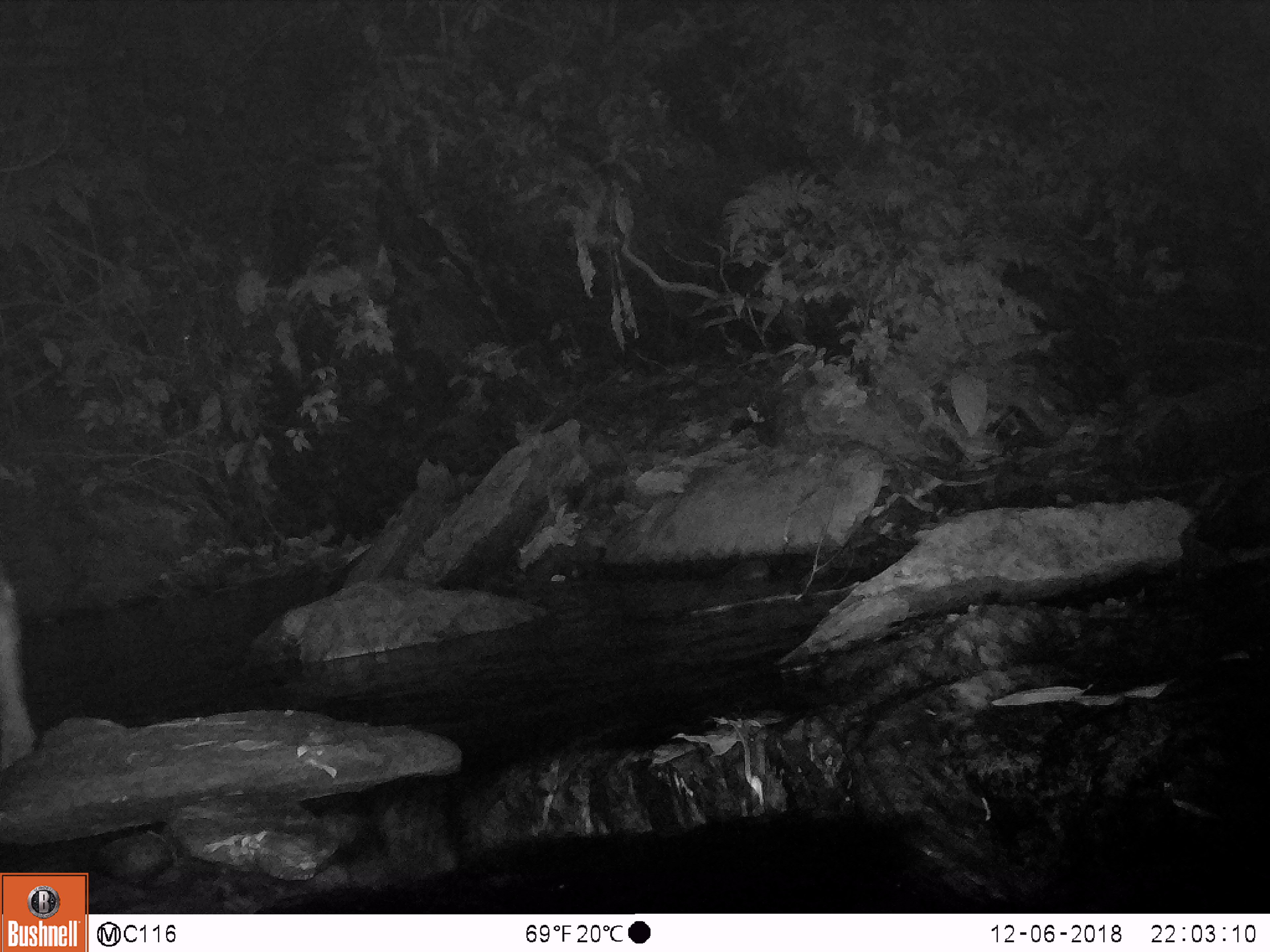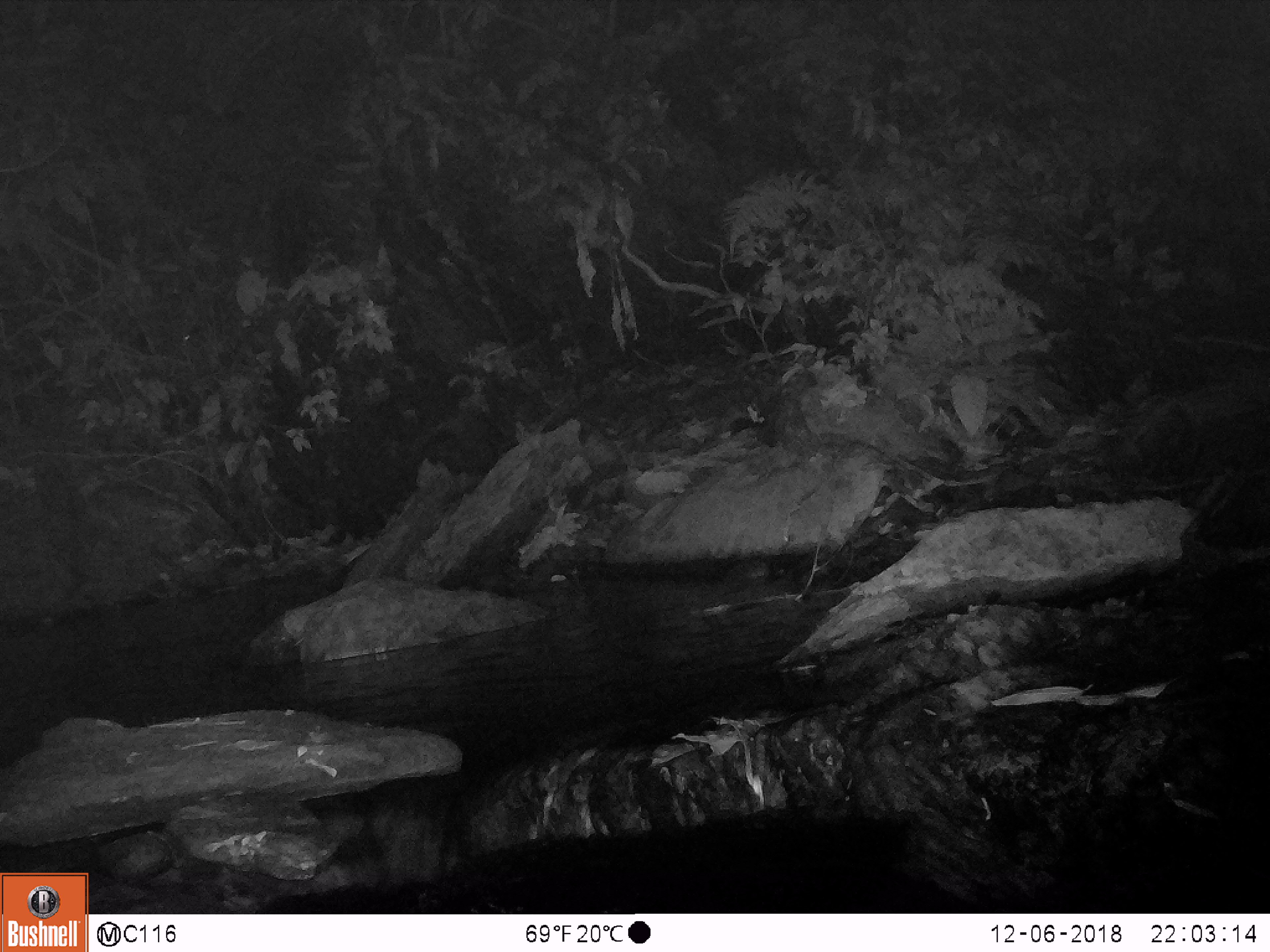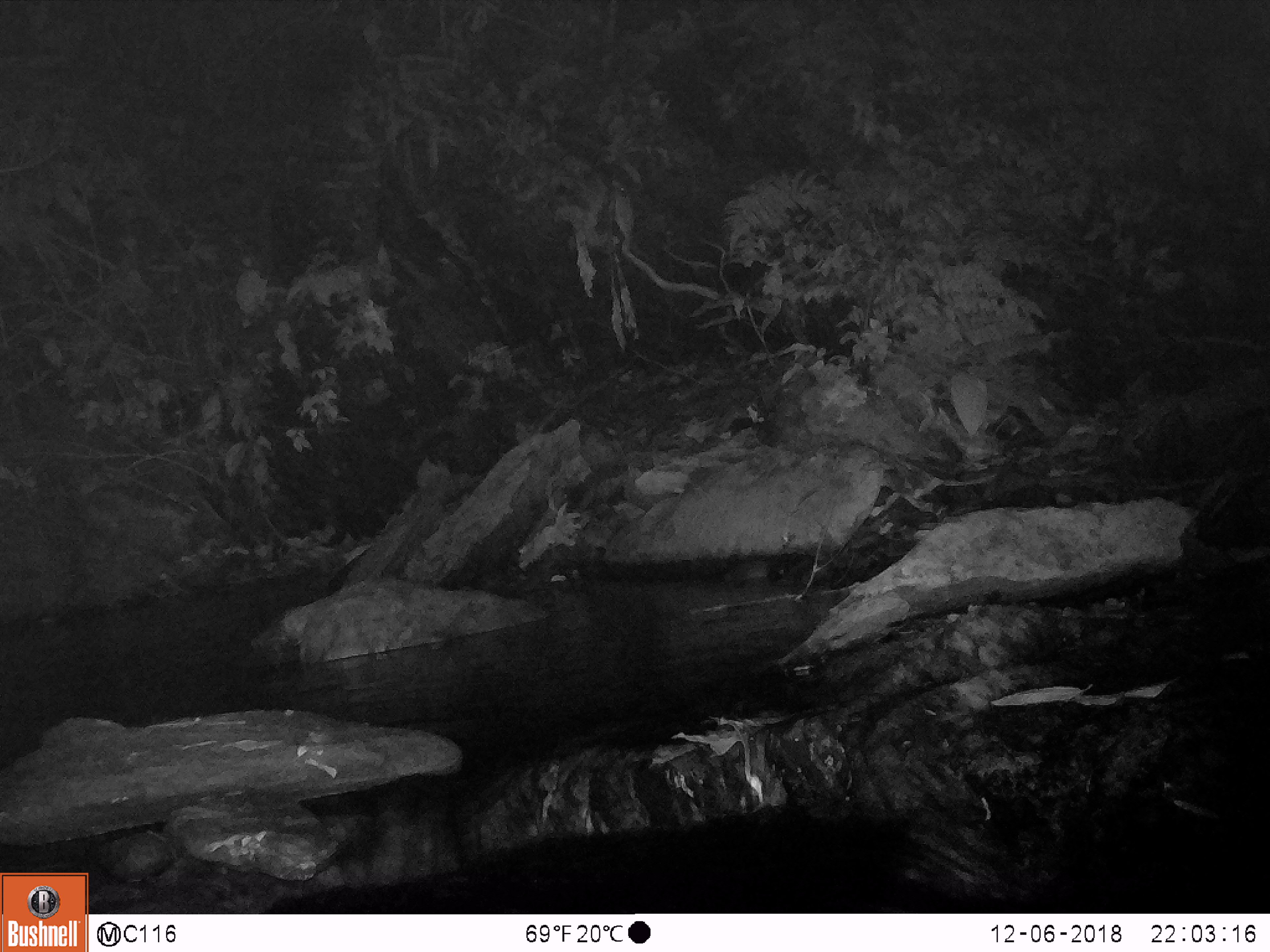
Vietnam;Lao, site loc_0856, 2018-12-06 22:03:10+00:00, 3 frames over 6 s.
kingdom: Animalia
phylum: Chordata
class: Mammalia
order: Artiodactyla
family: Bovidae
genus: Capricornis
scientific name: Capricornis sumatraensis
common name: chinese serow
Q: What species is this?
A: Chinese serow (Capricornis sumatraensis).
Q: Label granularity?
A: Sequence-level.